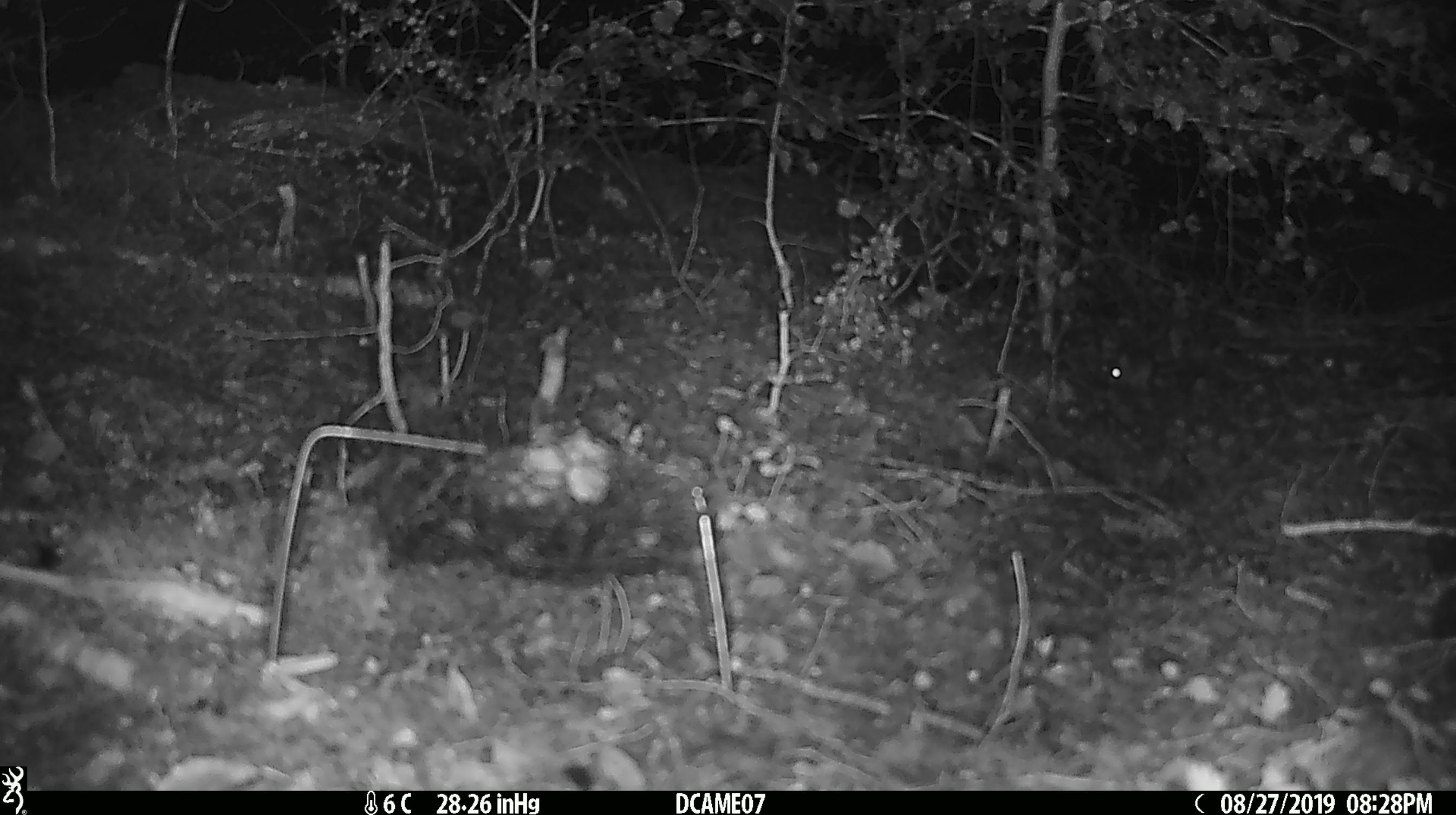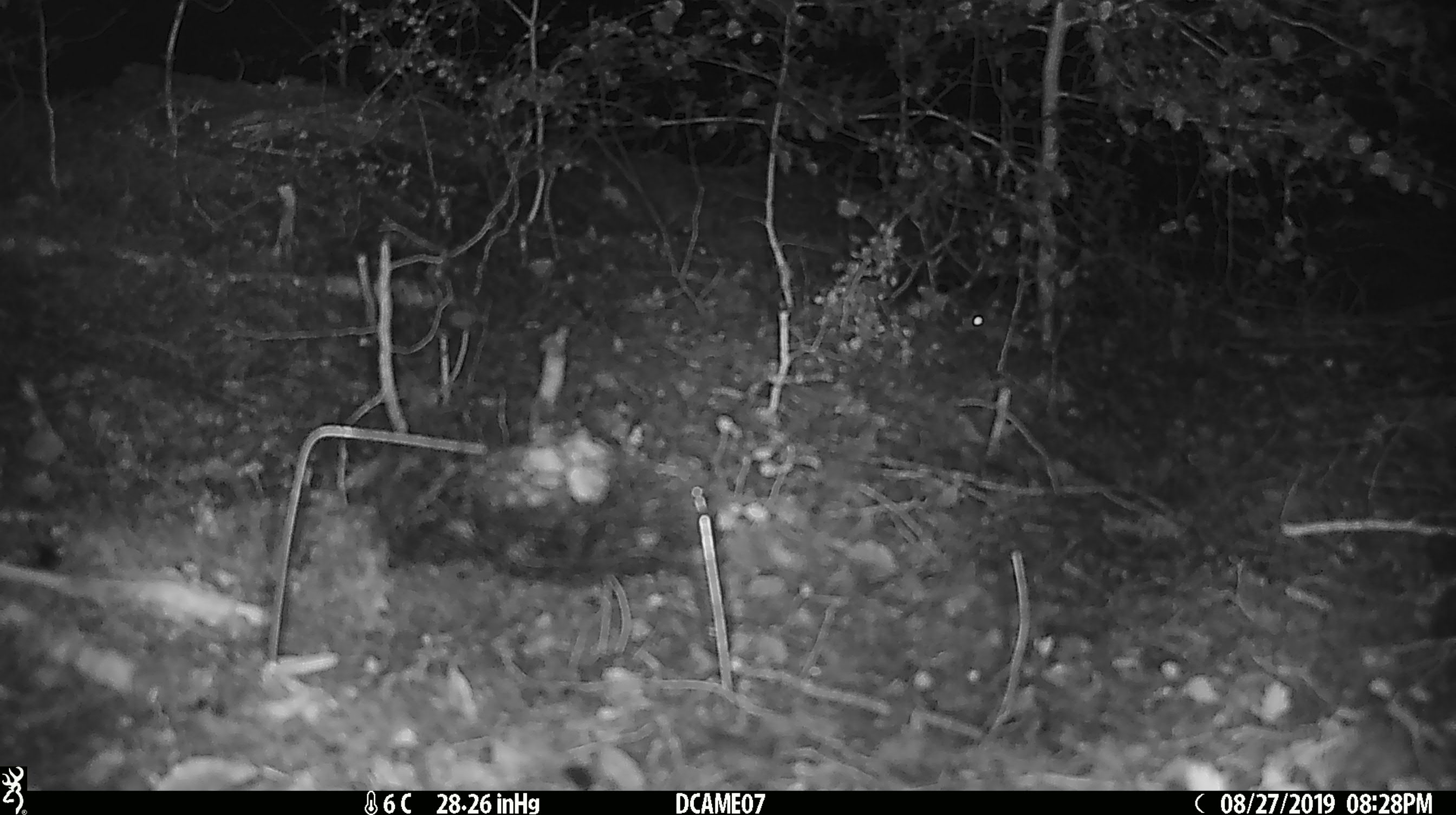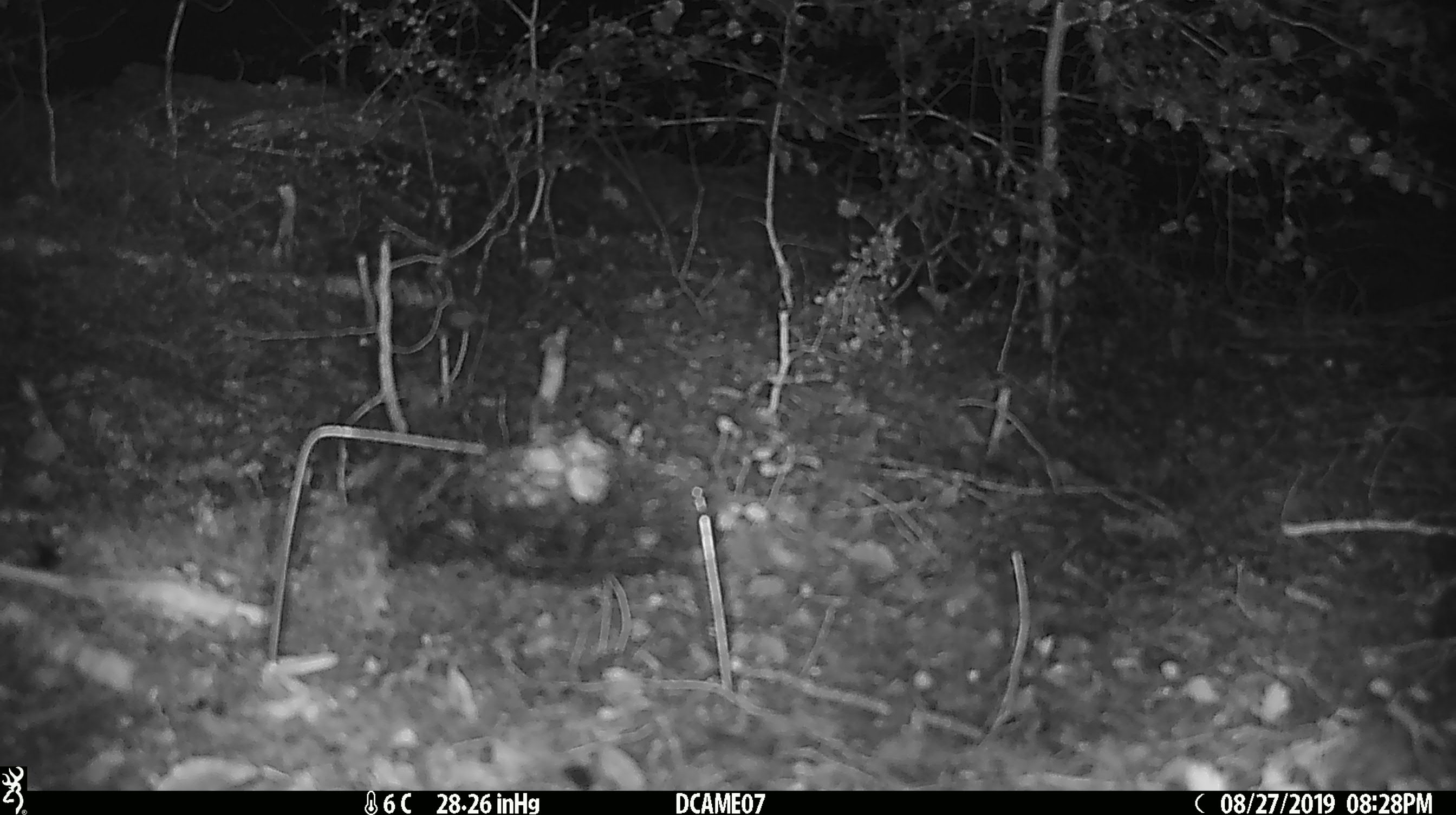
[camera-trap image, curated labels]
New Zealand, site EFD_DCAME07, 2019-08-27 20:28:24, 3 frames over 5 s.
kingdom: Animalia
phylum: Chordata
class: Mammalia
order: Rodentia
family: Muridae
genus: Mus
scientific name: Mus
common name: mouse